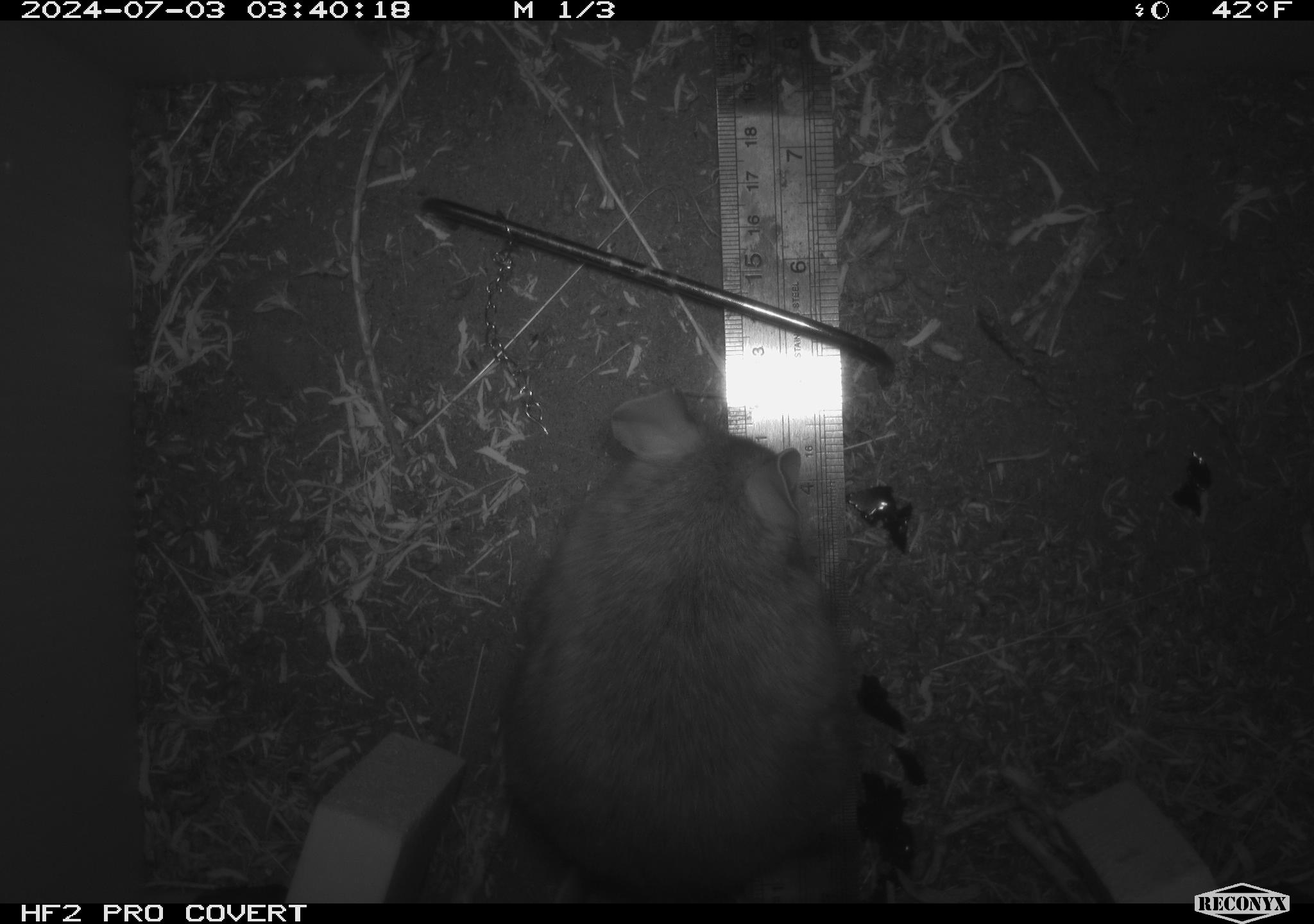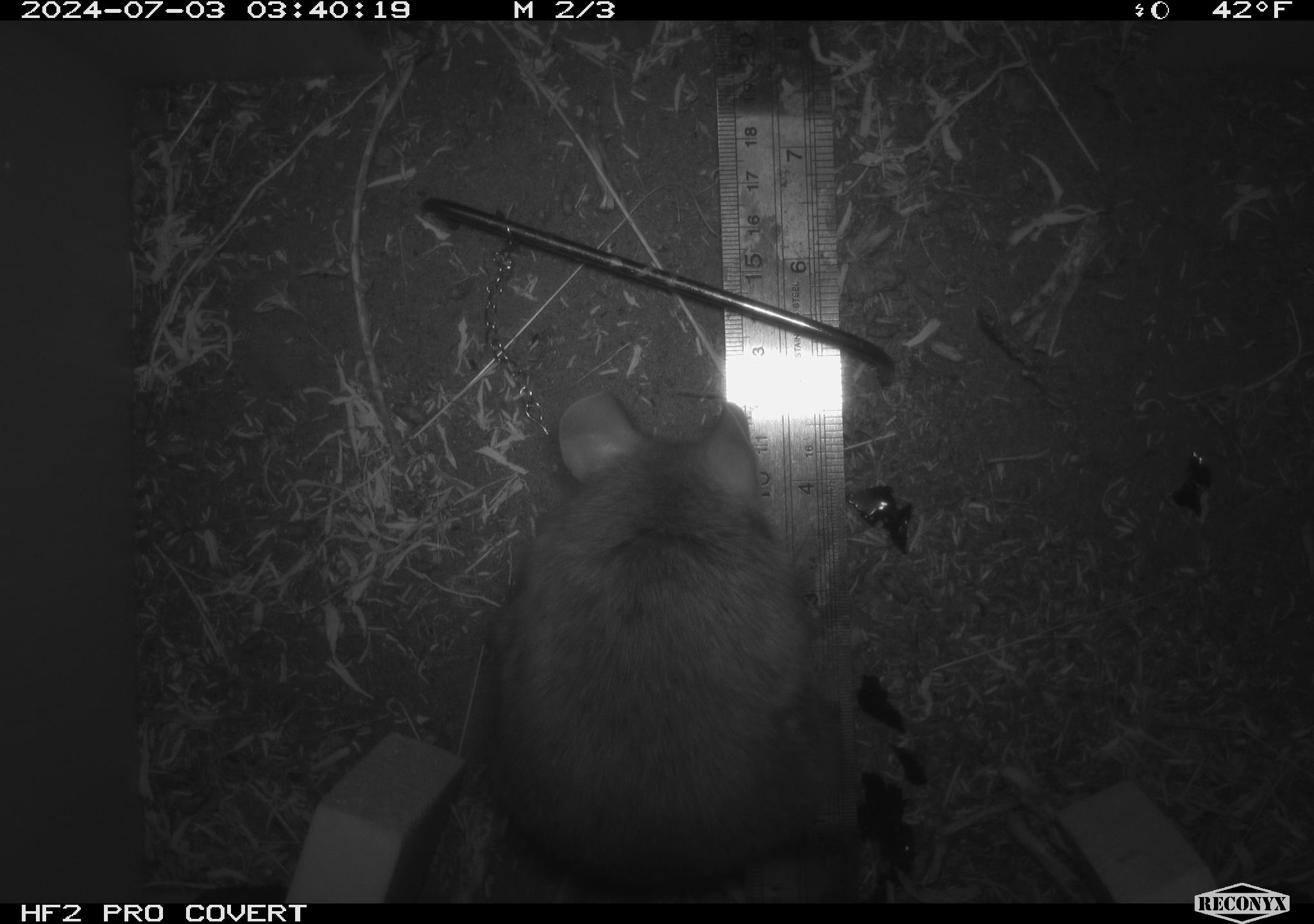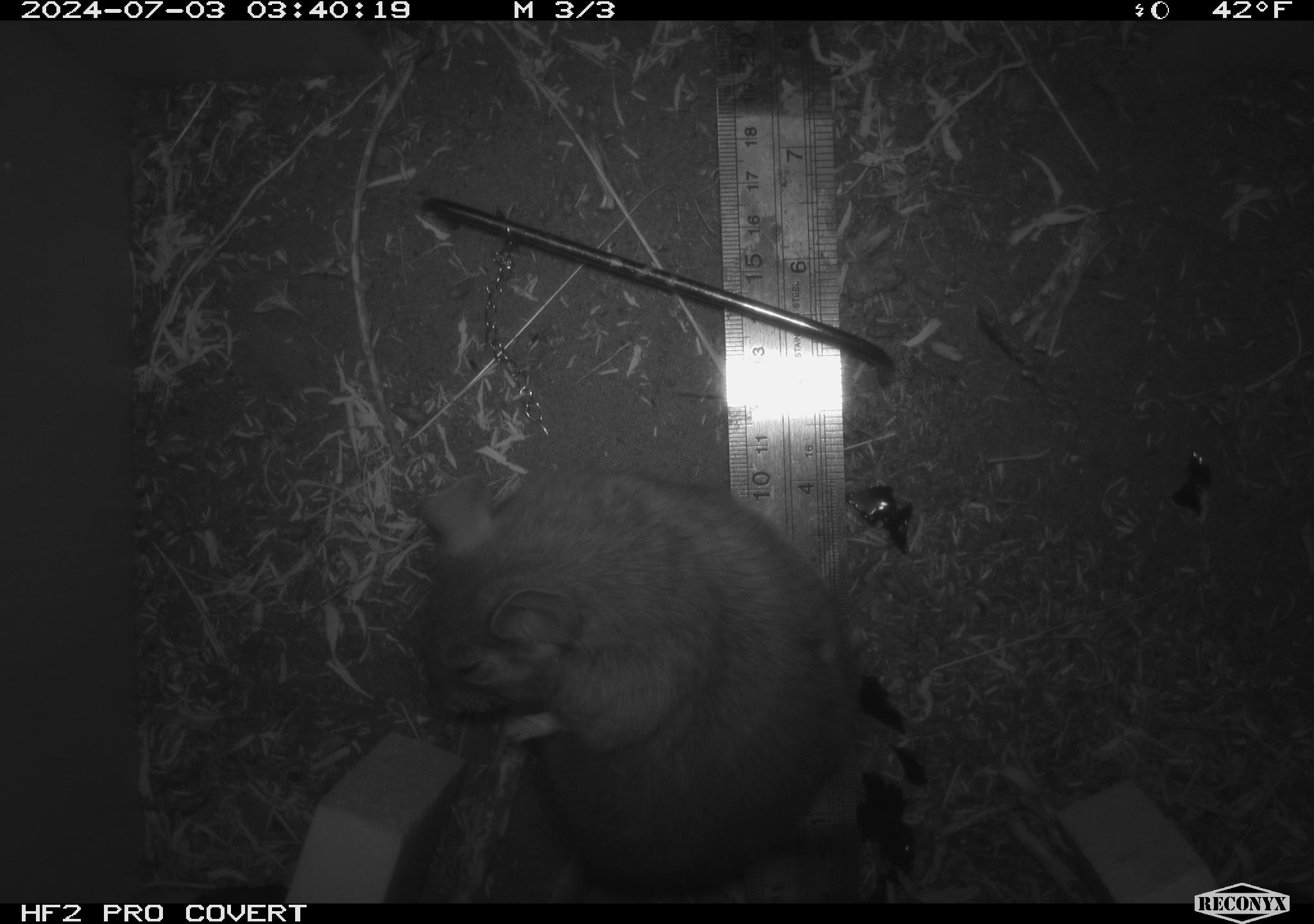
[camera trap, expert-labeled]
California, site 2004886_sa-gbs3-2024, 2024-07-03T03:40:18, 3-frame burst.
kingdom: Animalia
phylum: Chordata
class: Mammalia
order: Rodentia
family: Cricetidae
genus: Neotoma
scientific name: Neotoma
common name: pack rat or woodrat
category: neotoma species